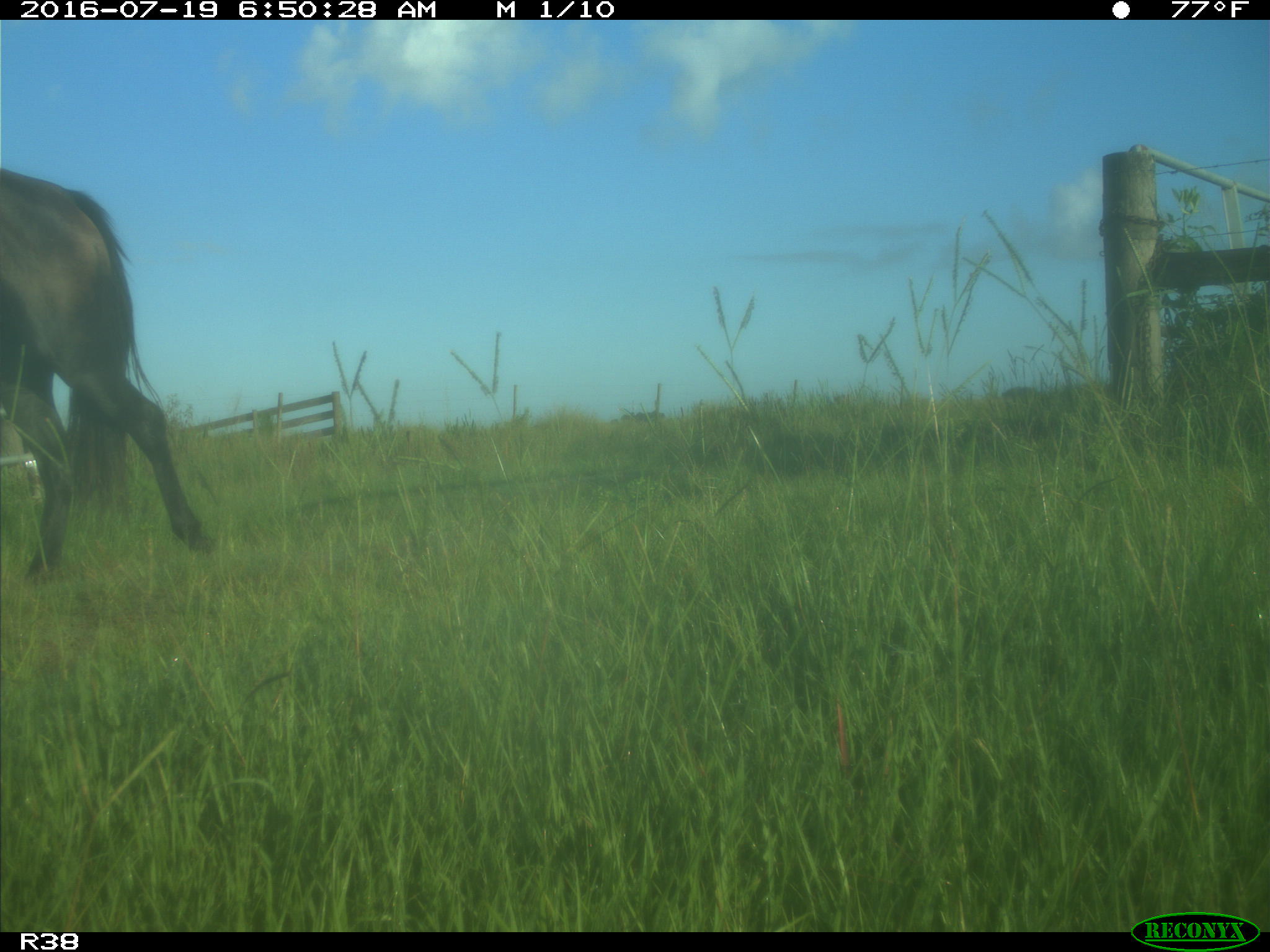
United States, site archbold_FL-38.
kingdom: Animalia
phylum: Chordata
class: Mammalia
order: Artiodactyla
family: Bovidae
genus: Bos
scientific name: Bos taurus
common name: domestic cow